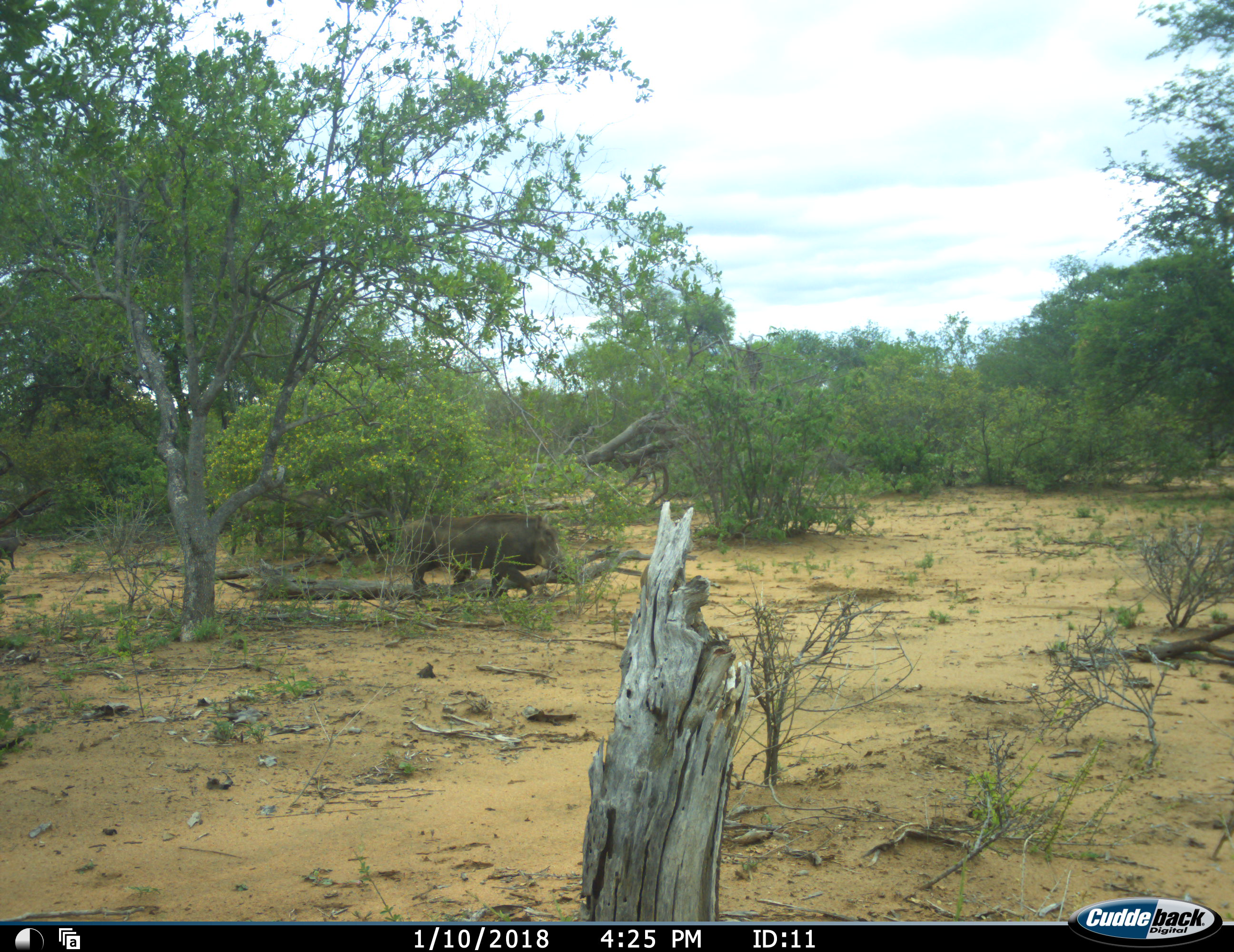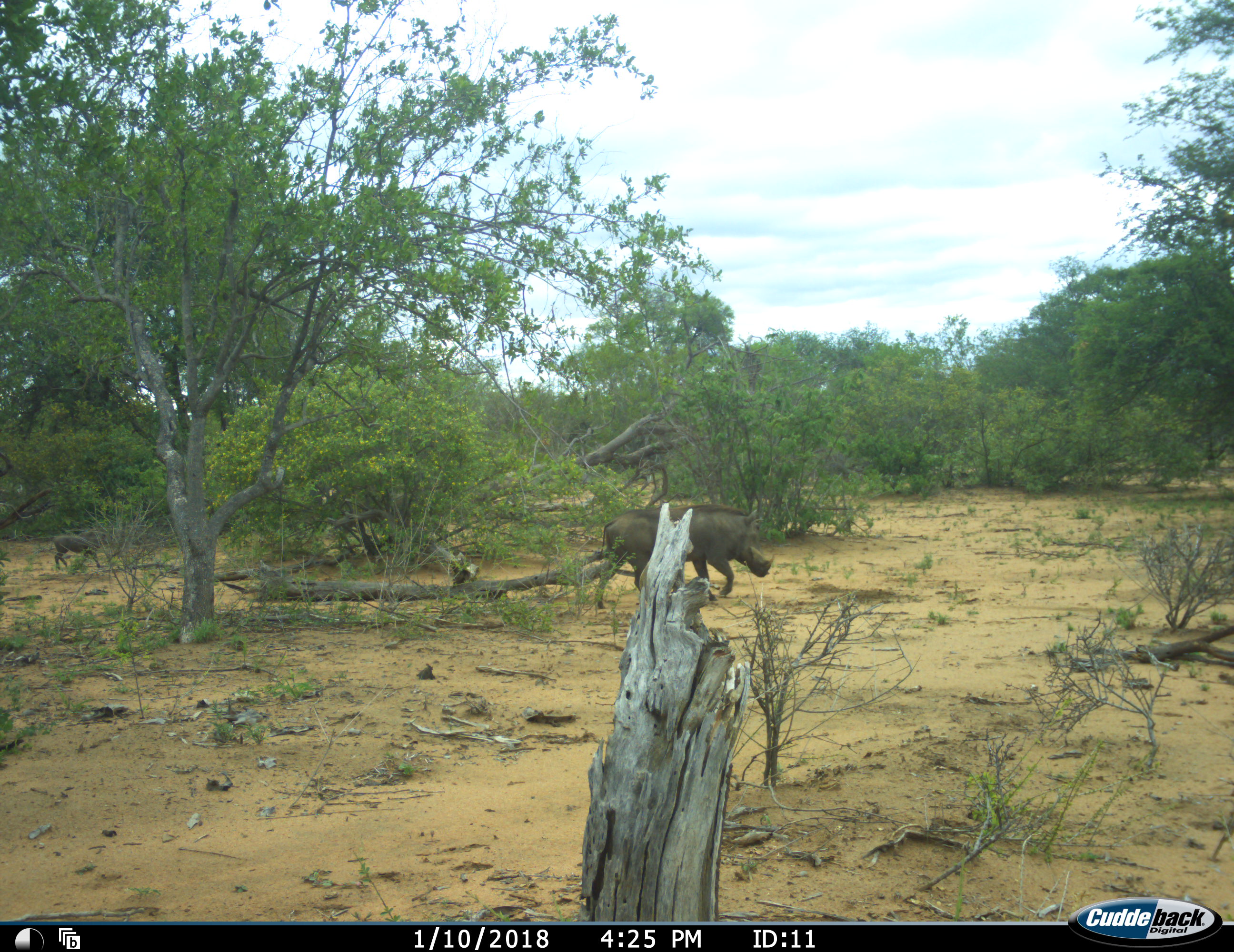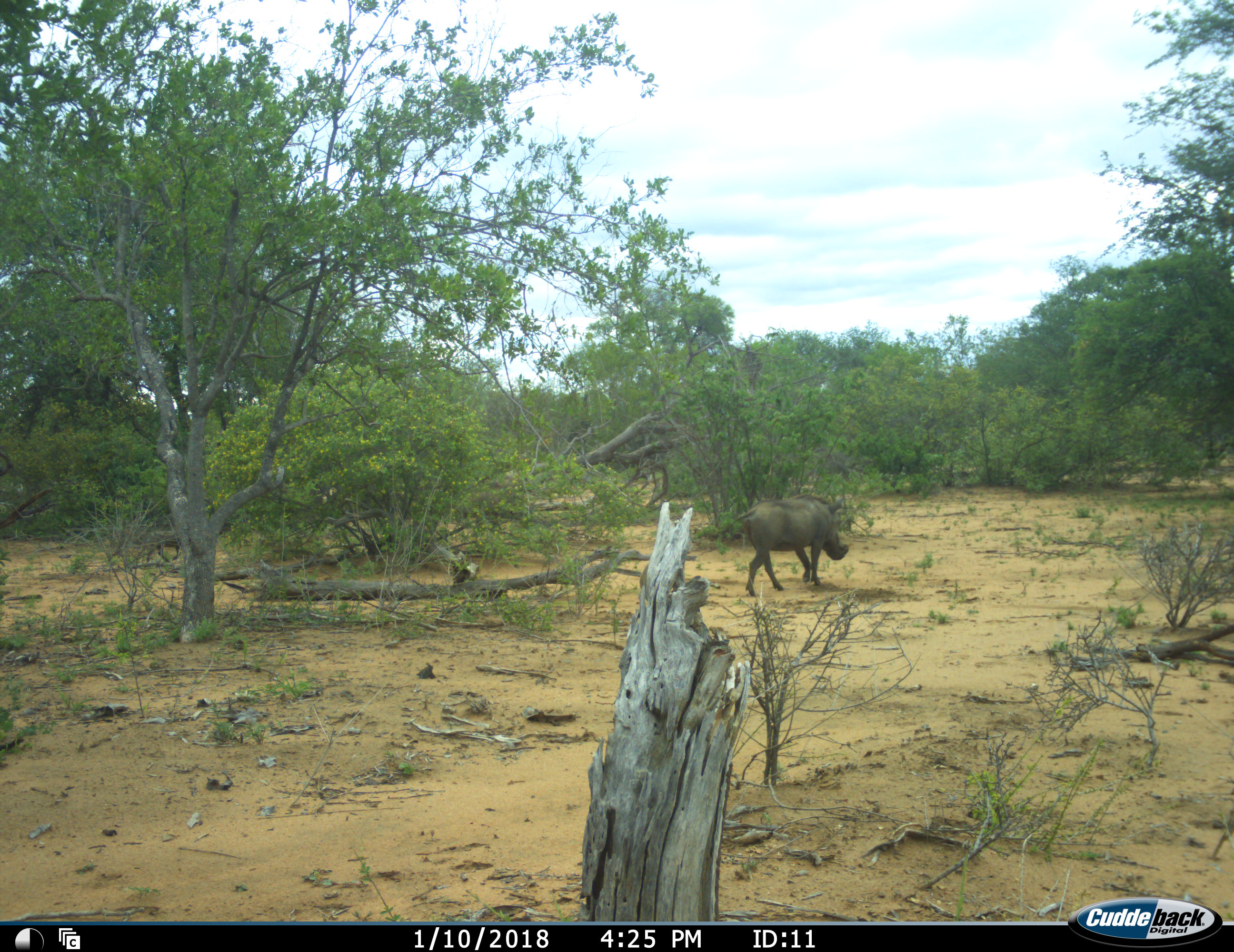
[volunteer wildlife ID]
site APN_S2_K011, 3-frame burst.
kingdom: Animalia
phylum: Chordata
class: Mammalia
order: Artiodactyla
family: Suidae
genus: Phacochoerus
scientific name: Phacochoerus africanus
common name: warthog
Warthog (Phacochoerus africanus), count 3. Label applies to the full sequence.